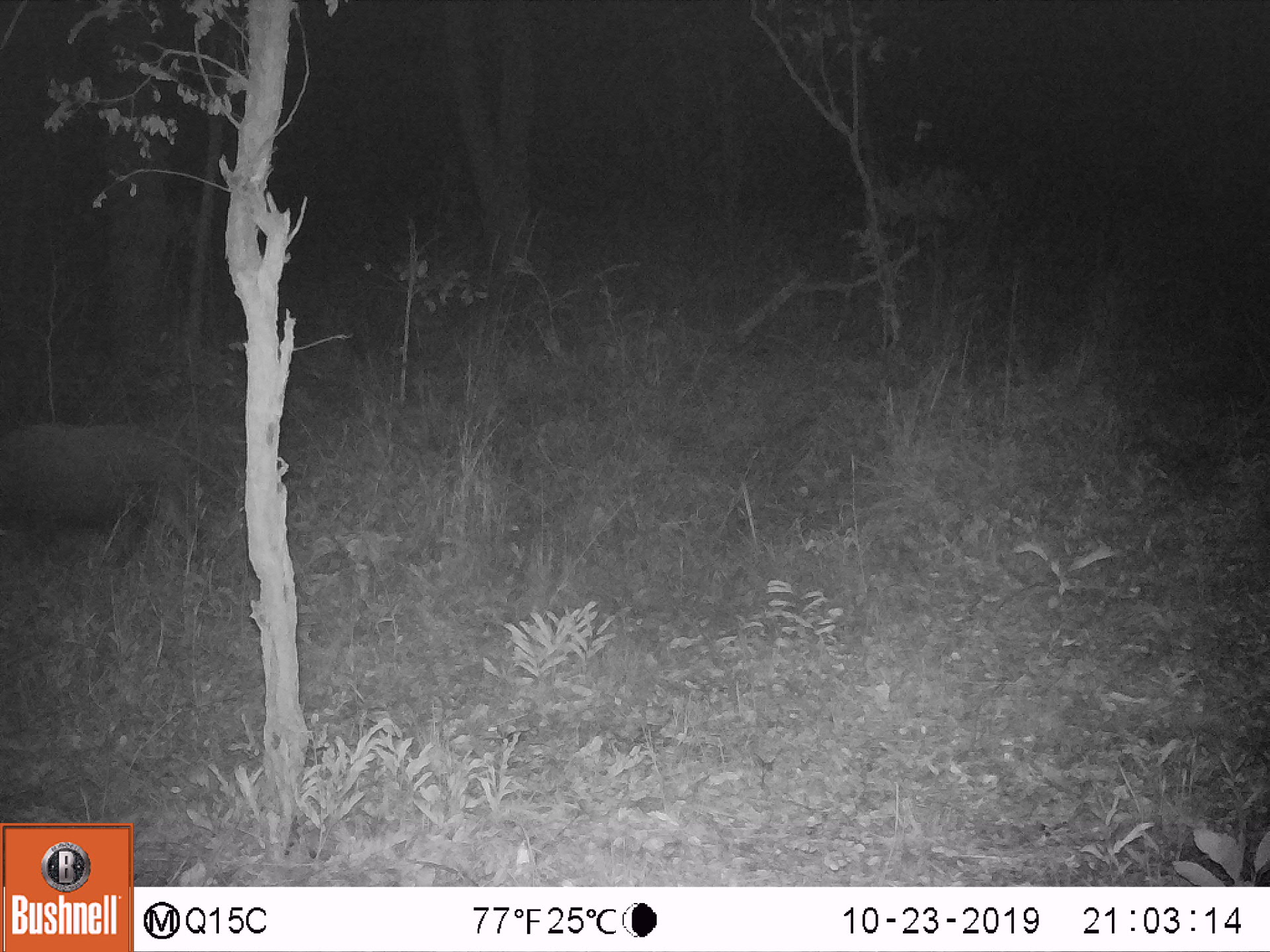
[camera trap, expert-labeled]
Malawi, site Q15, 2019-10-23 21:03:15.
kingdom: Animalia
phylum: Chordata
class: Mammalia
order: Artiodactyla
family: Suidae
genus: Potamochoerus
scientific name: Potamochoerus larvatus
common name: bushpig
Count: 1.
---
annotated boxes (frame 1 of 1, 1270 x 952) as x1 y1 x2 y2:
bushpig: 2 418 220 576